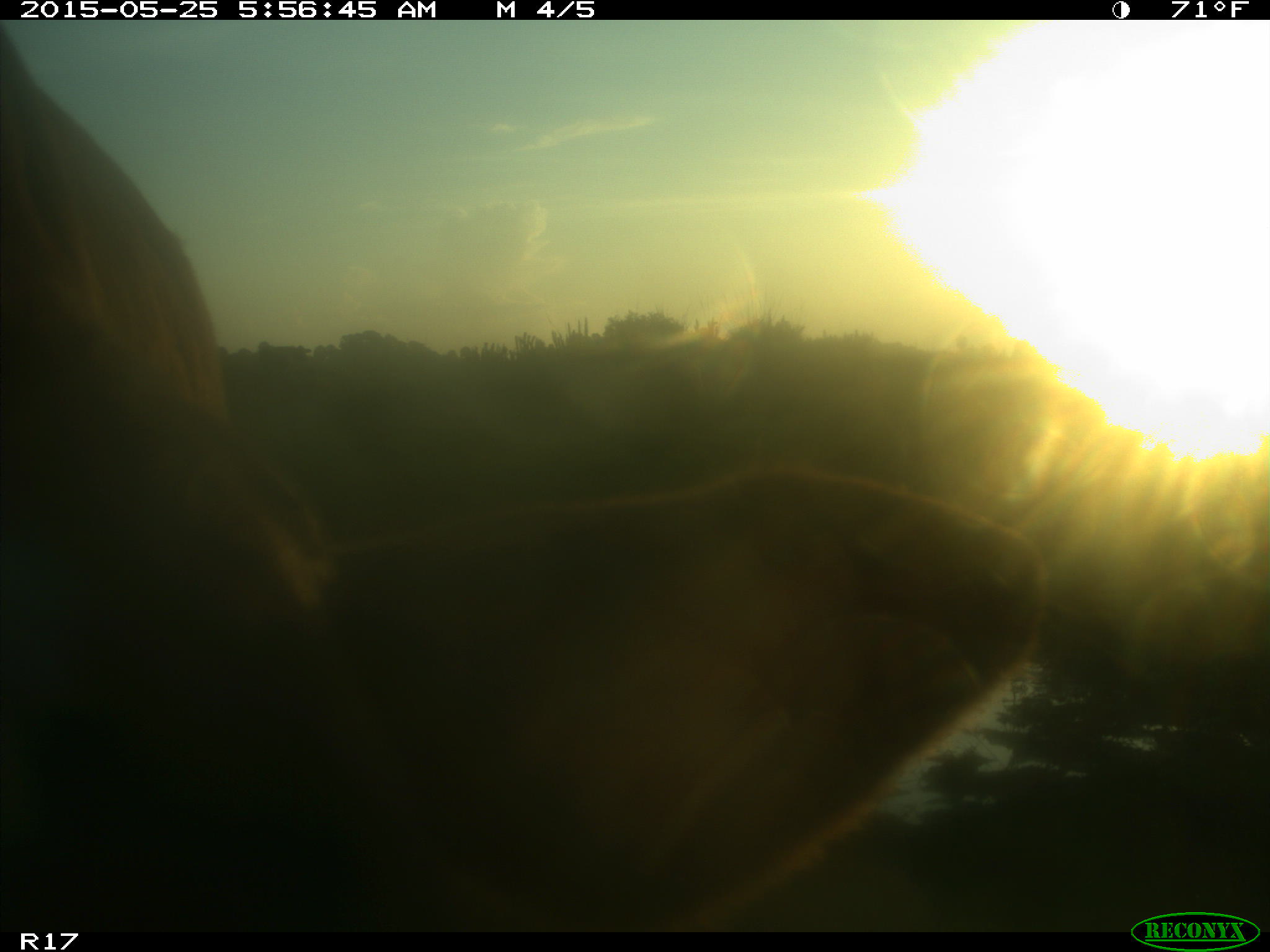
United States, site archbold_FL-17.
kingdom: Animalia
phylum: Chordata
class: Mammalia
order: Artiodactyla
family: Bovidae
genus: Bos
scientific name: Bos taurus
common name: domestic cow